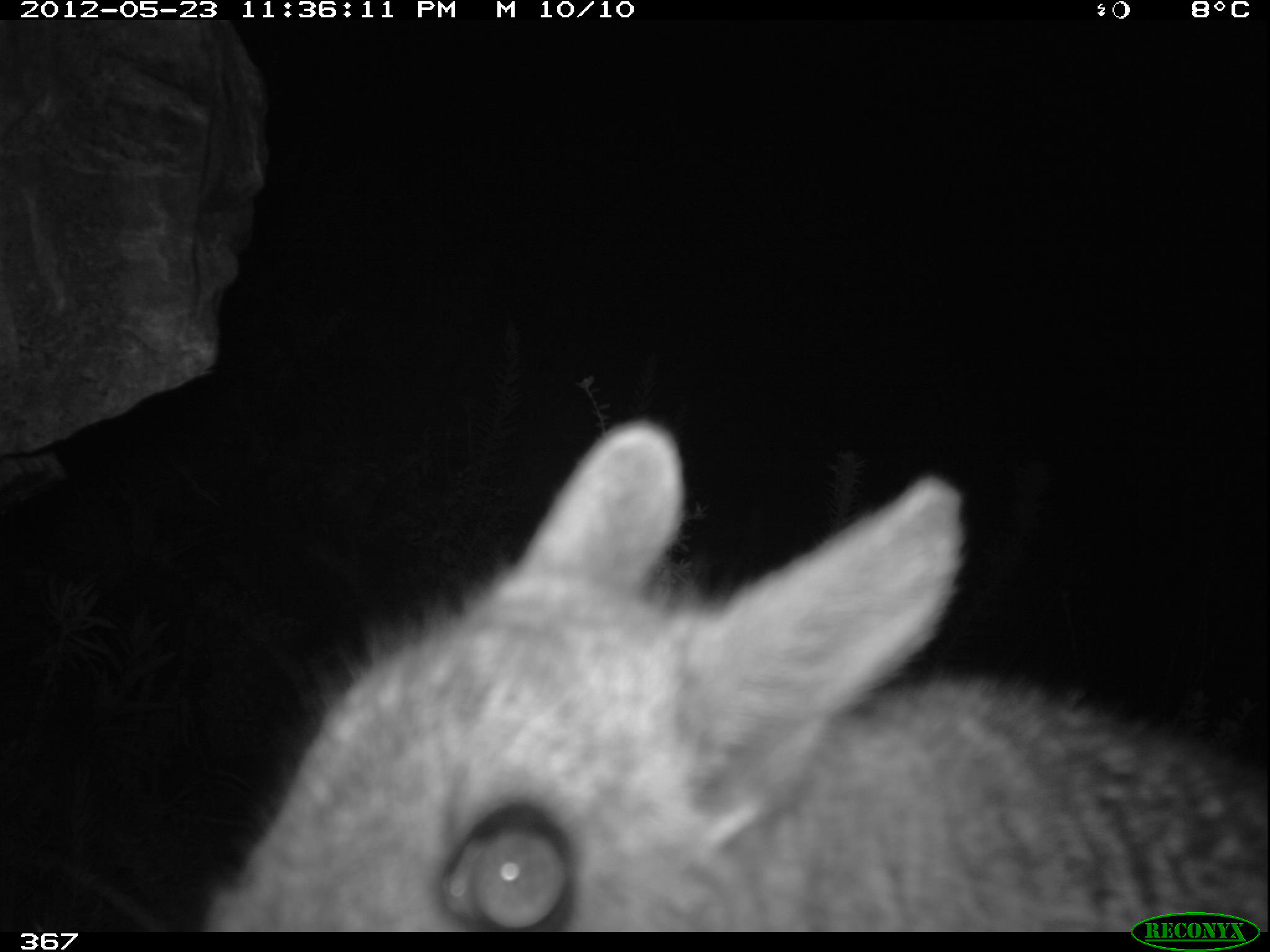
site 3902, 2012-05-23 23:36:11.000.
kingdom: Animalia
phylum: Chordata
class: Mammalia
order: Rodentia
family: Chinchillidae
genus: Lagidium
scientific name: Lagidium viscacia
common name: mountain viscacha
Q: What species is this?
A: Lagidium viscacia (mountain viscacha).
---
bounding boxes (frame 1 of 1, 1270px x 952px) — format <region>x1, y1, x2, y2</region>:
lagidium viscacia: <region>37, 414, 1270, 930</region>